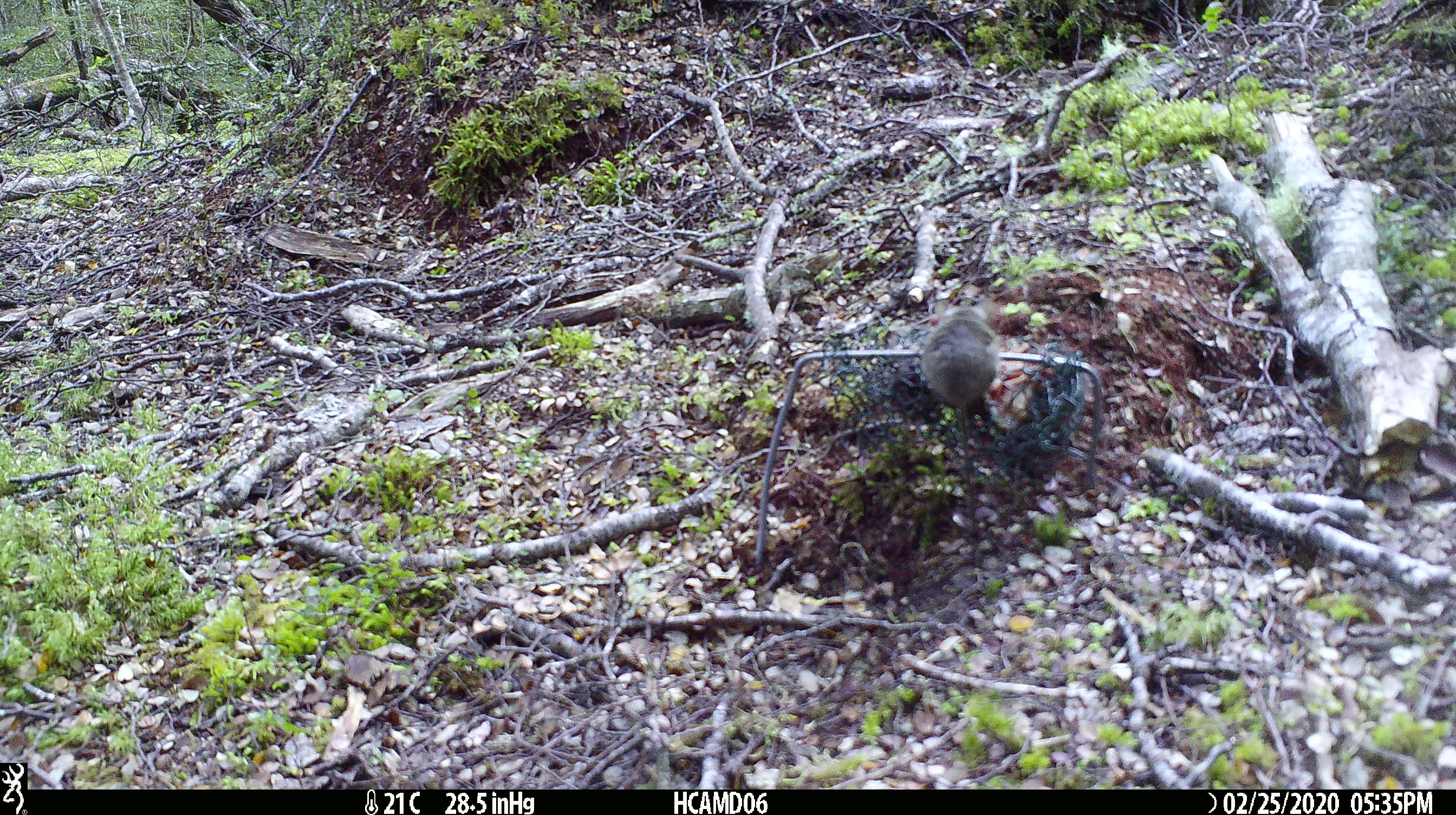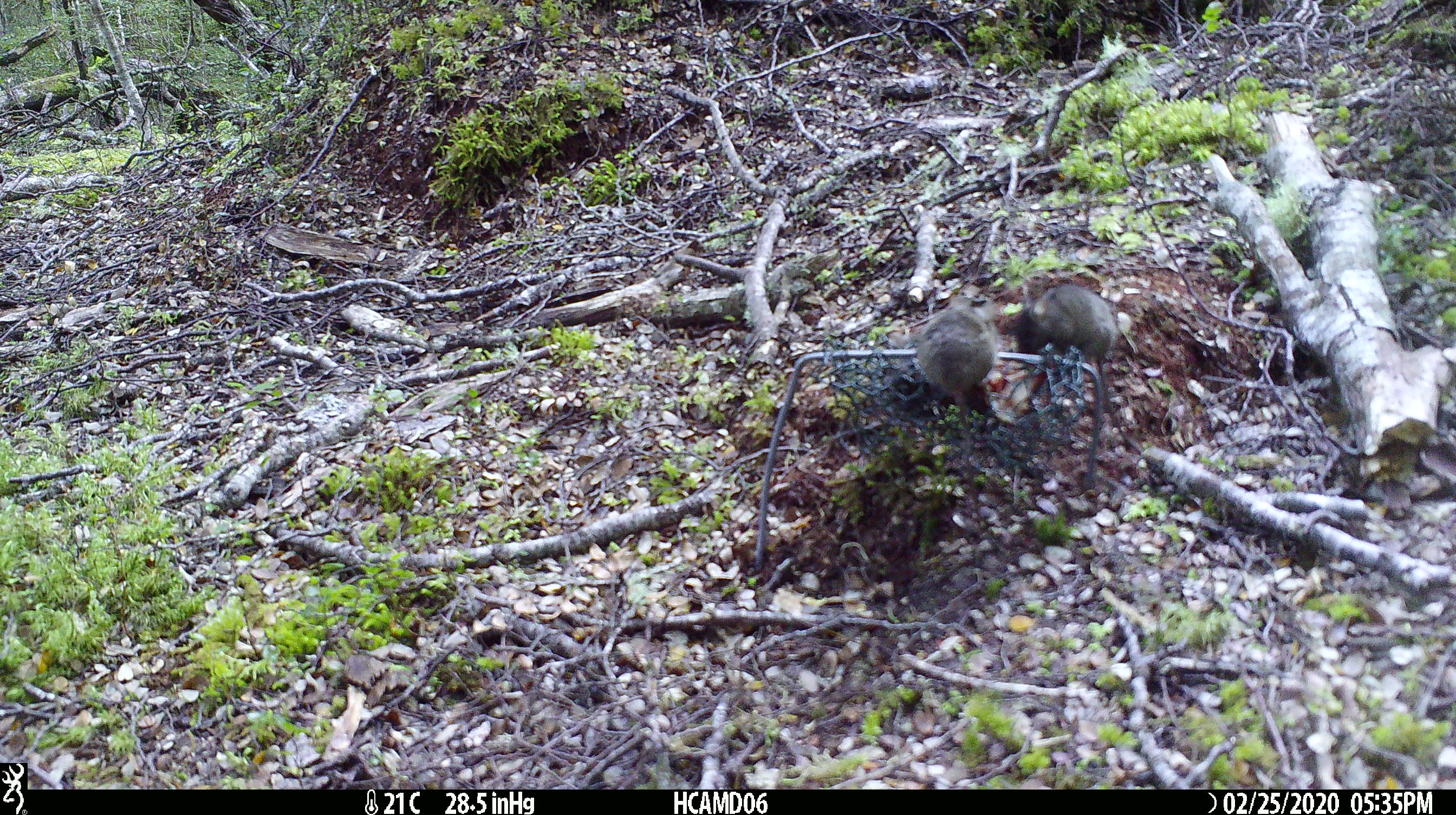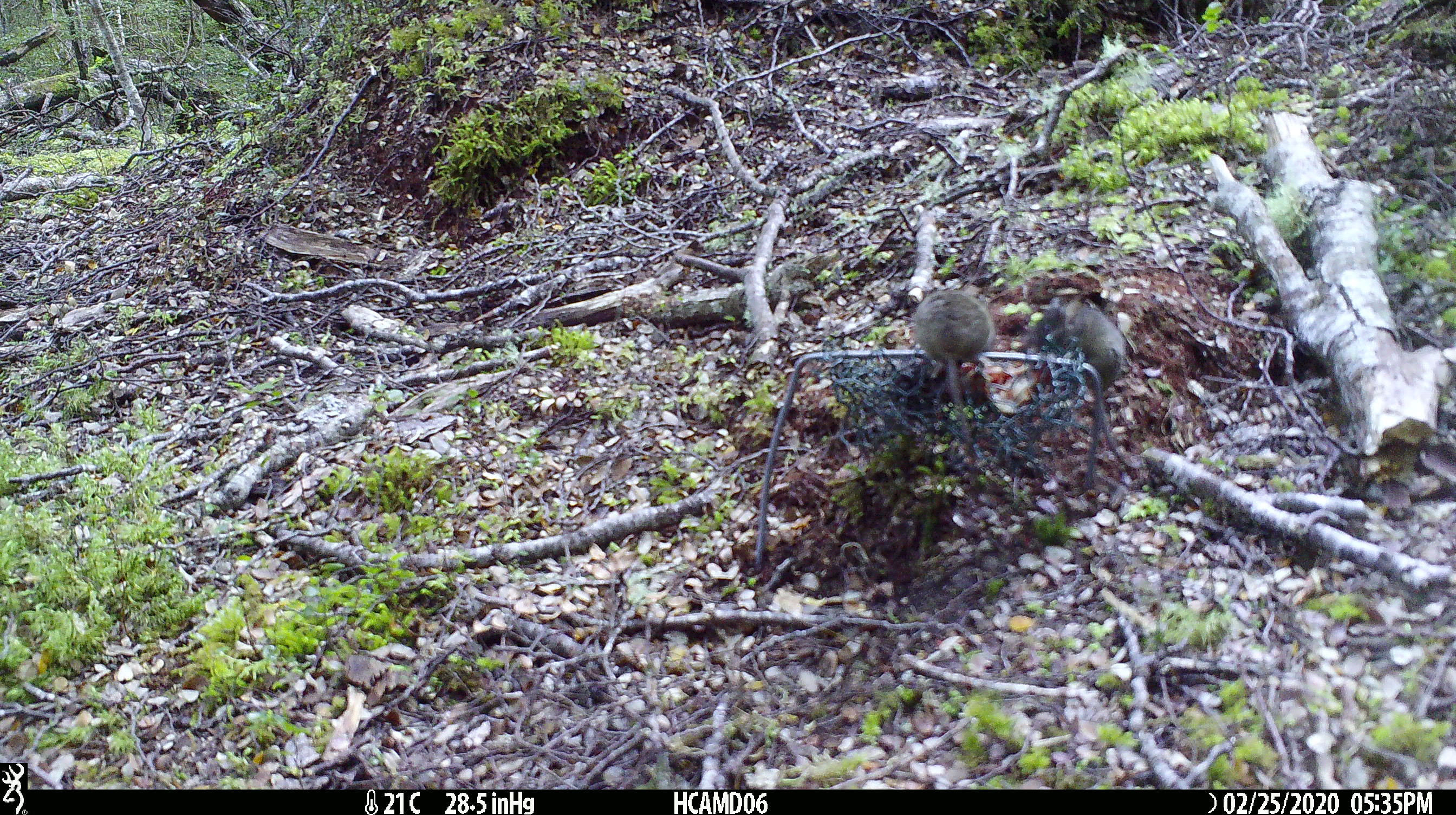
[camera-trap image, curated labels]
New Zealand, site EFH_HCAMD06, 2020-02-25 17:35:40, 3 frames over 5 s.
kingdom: Animalia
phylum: Chordata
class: Mammalia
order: Rodentia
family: Muridae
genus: Mus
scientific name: Mus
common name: mouse